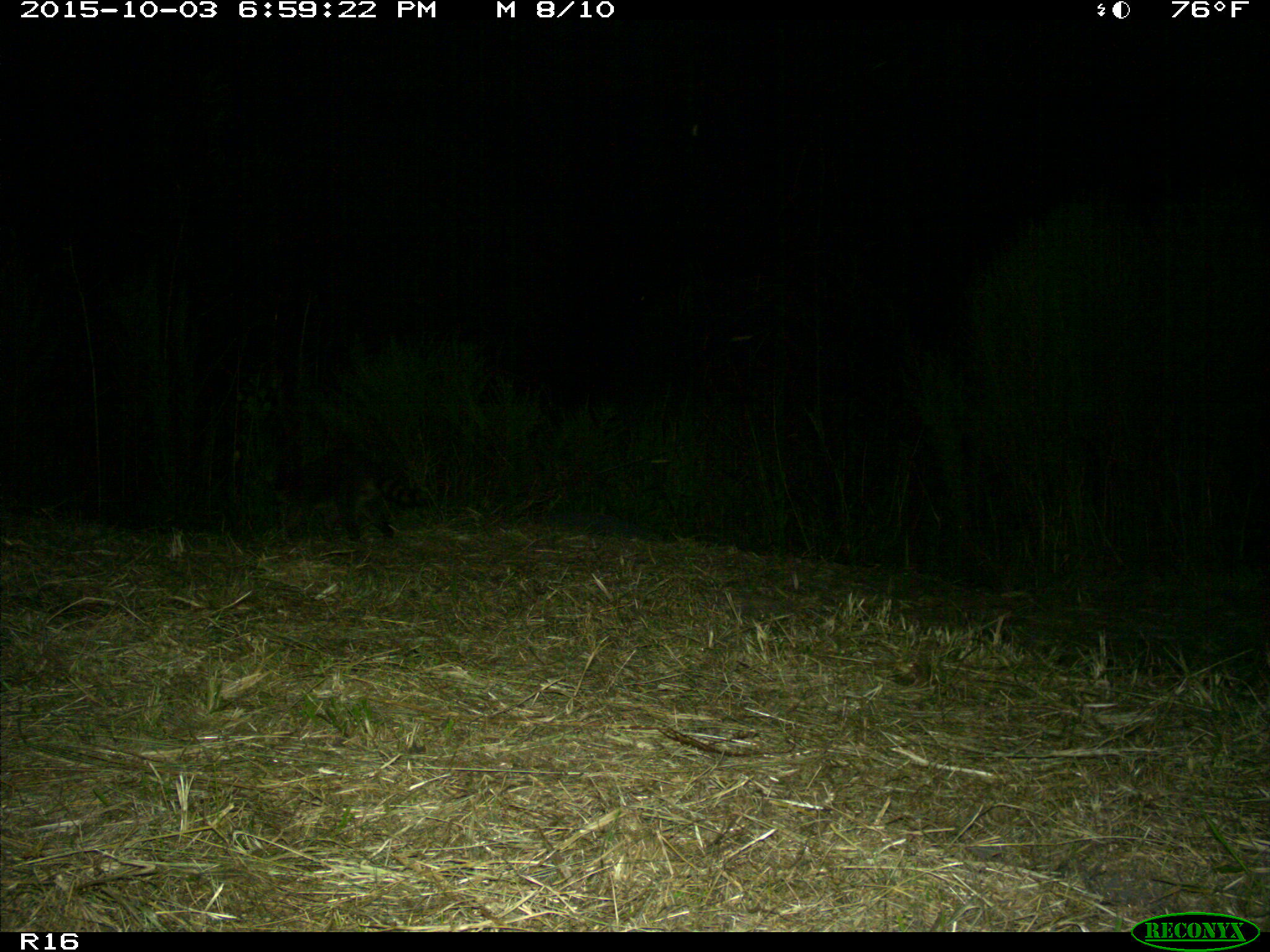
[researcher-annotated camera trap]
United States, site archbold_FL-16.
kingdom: Animalia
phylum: Chordata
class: Mammalia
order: Carnivora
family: Procyonidae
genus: Procyon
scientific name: Procyon lotor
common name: common raccoon